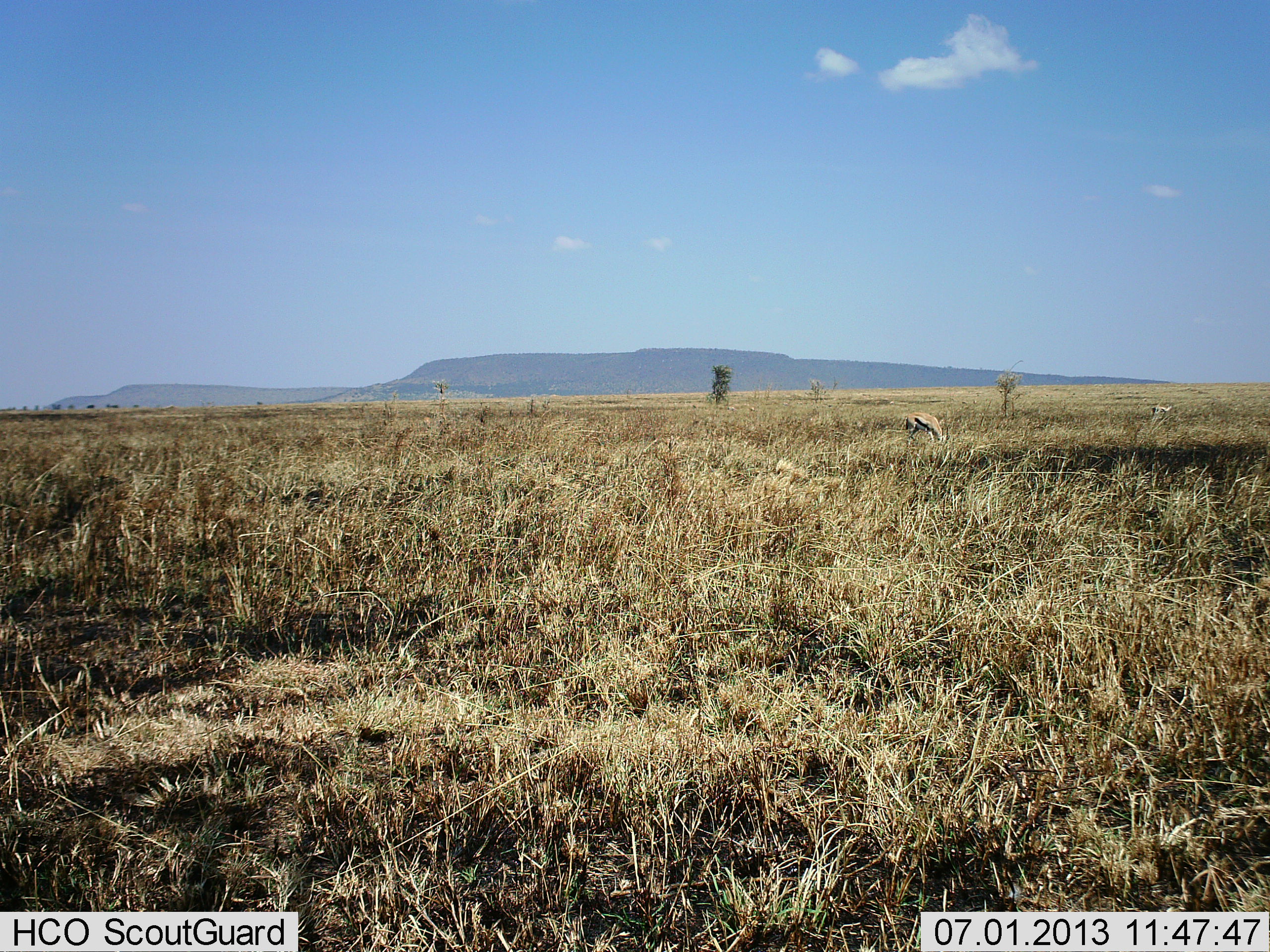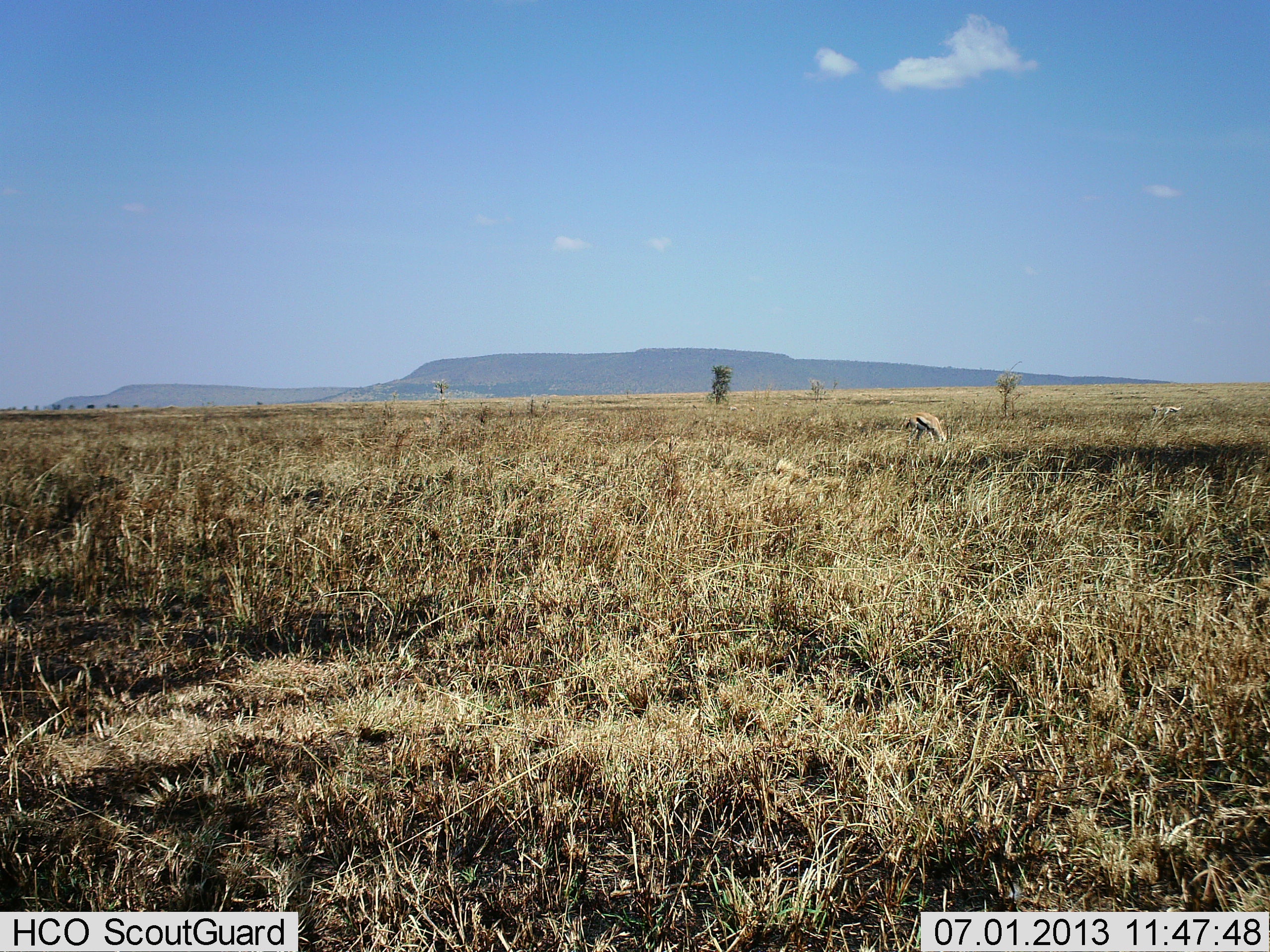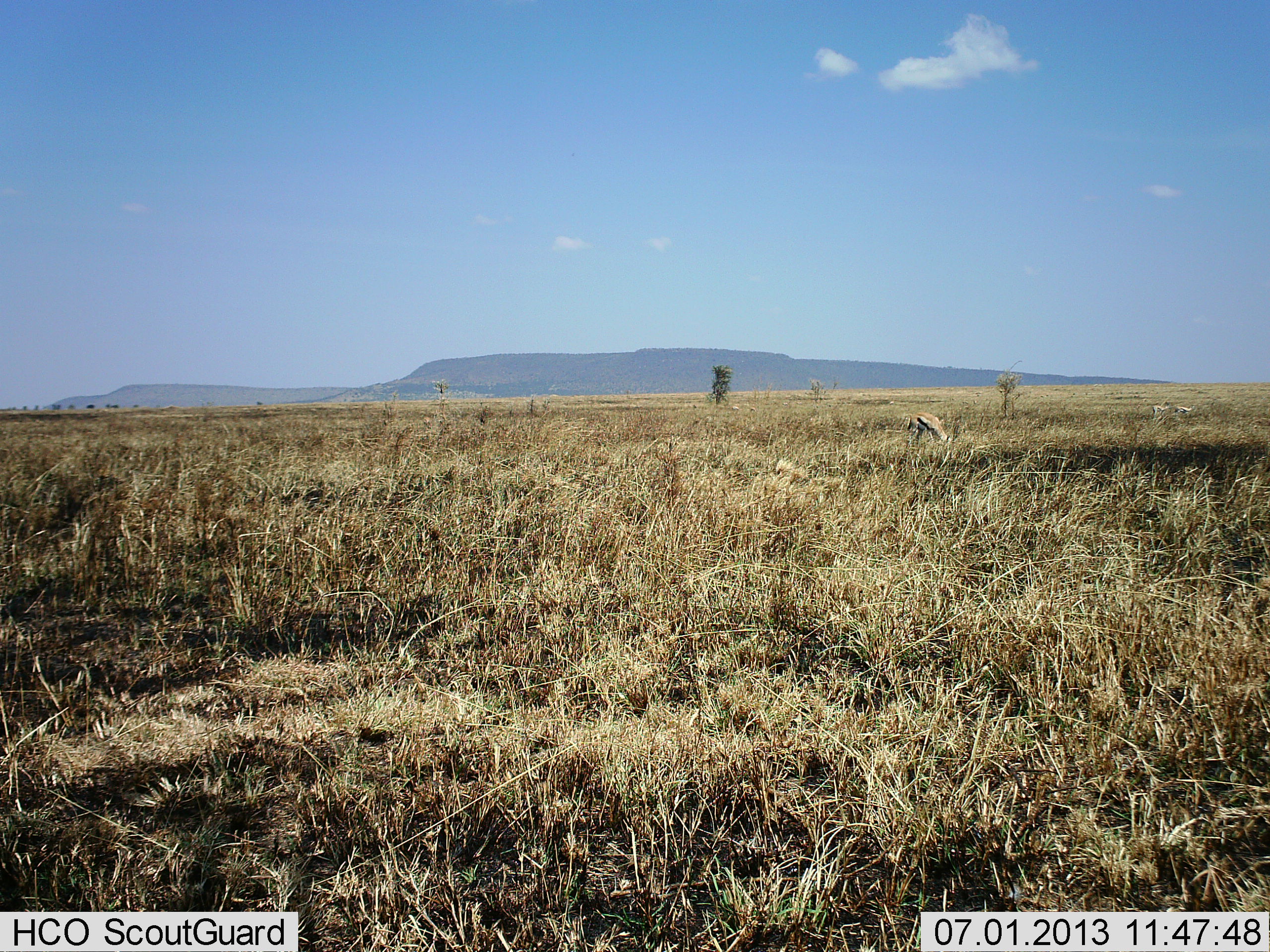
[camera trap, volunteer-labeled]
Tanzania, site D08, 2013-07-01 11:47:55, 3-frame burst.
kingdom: Animalia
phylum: Chordata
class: Mammalia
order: Artiodactyla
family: Bovidae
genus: Eudorcas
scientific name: Eudorcas thomsonii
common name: thomson's gazelle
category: gazellethomsons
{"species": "gazellethomsons (thomson's gazelle) (Eudorcas thomsonii)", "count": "2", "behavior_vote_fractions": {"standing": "36%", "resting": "0%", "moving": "18%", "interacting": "0%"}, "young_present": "0%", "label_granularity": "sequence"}